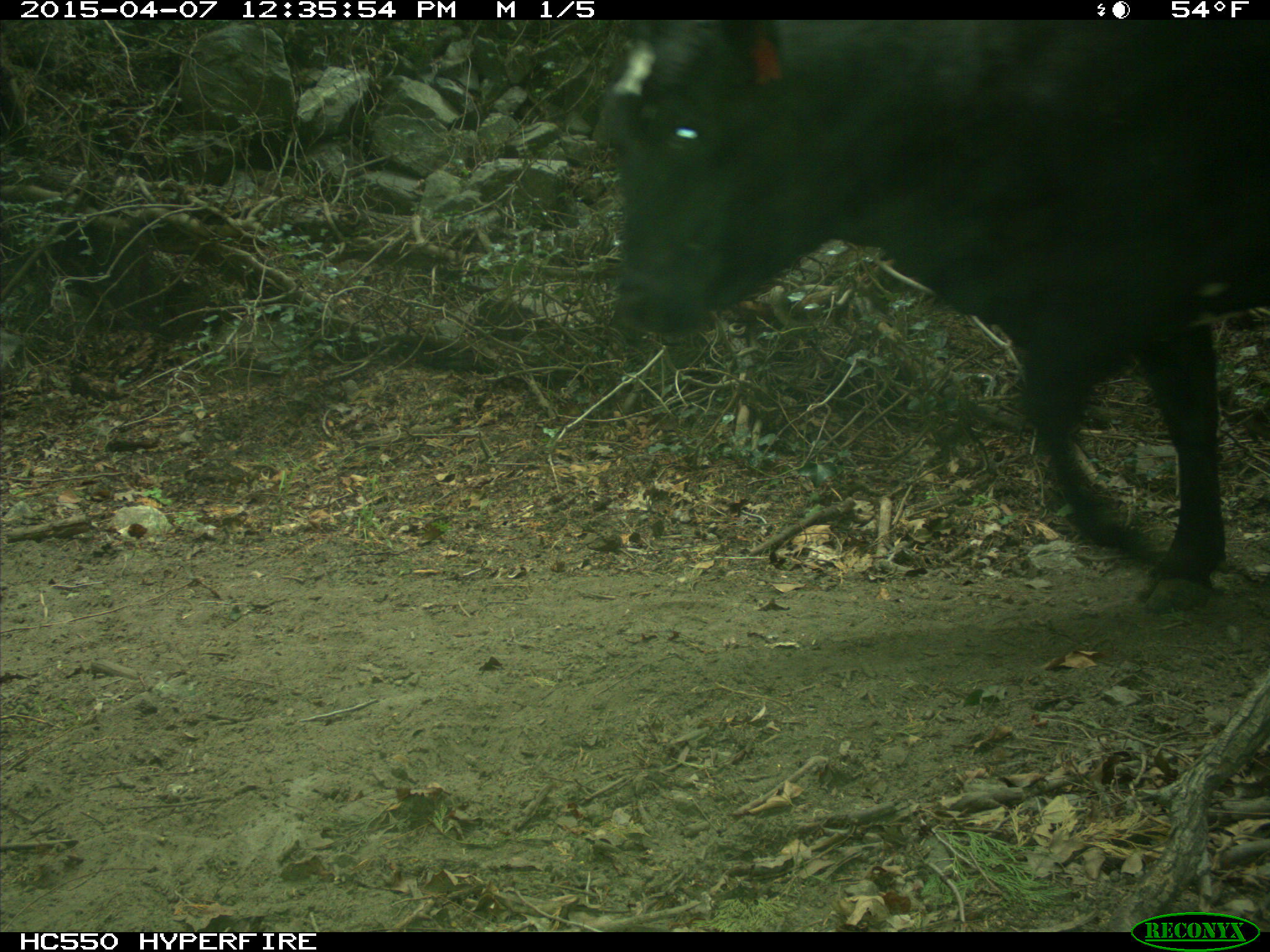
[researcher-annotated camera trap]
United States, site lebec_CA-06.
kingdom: Animalia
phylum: Chordata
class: Mammalia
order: Artiodactyla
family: Bovidae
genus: Bos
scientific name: Bos taurus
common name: domestic cow